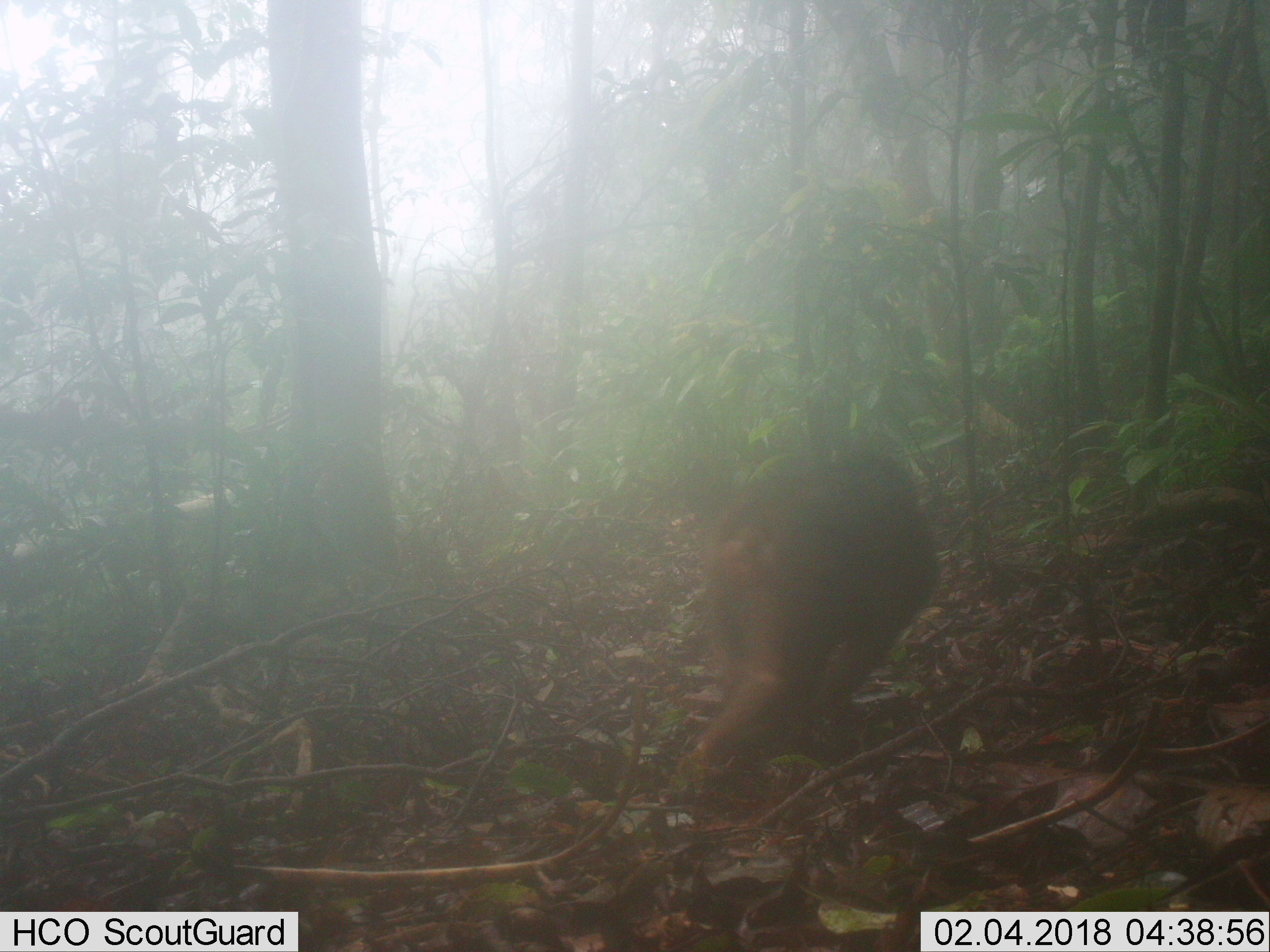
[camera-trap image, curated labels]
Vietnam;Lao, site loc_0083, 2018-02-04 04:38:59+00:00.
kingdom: Animalia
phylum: Chordata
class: Mammalia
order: Primates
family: Cercopithecidae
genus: Macaca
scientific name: Macaca arctoides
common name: stump-tailed macaque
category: stump tailed macaque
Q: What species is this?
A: Stump tailed macaque (stump-tailed macaque) (Macaca arctoides).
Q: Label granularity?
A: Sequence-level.